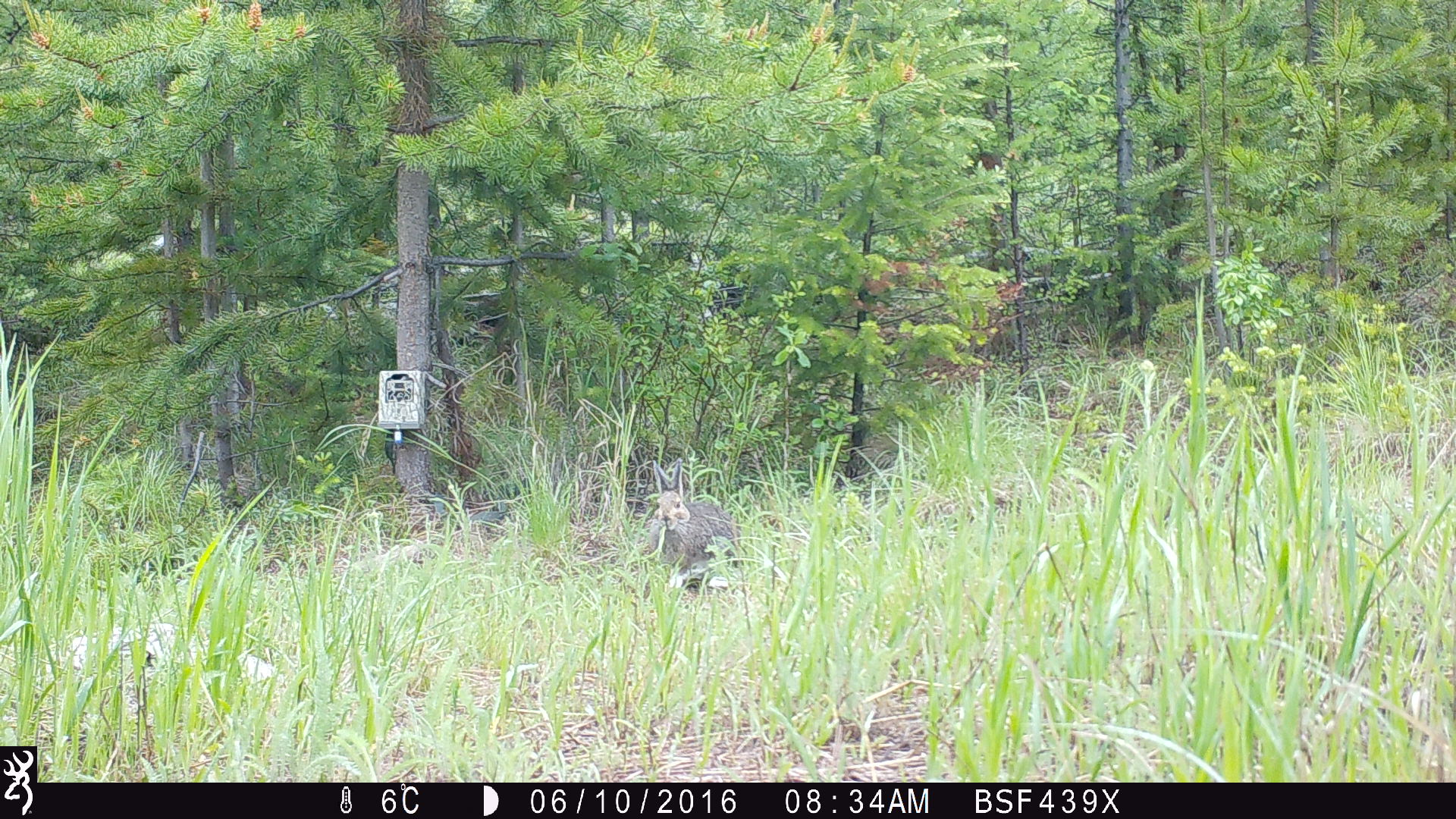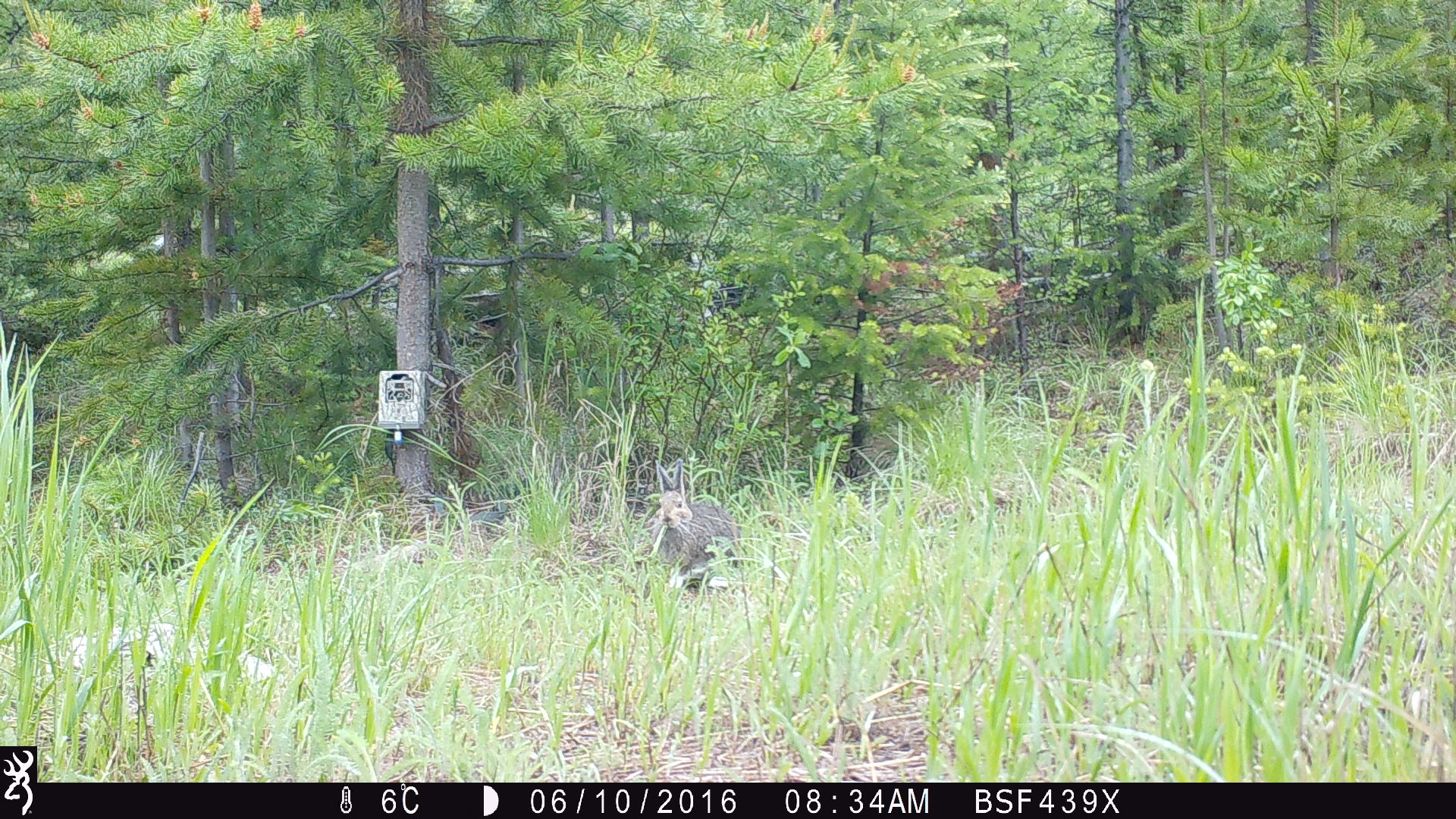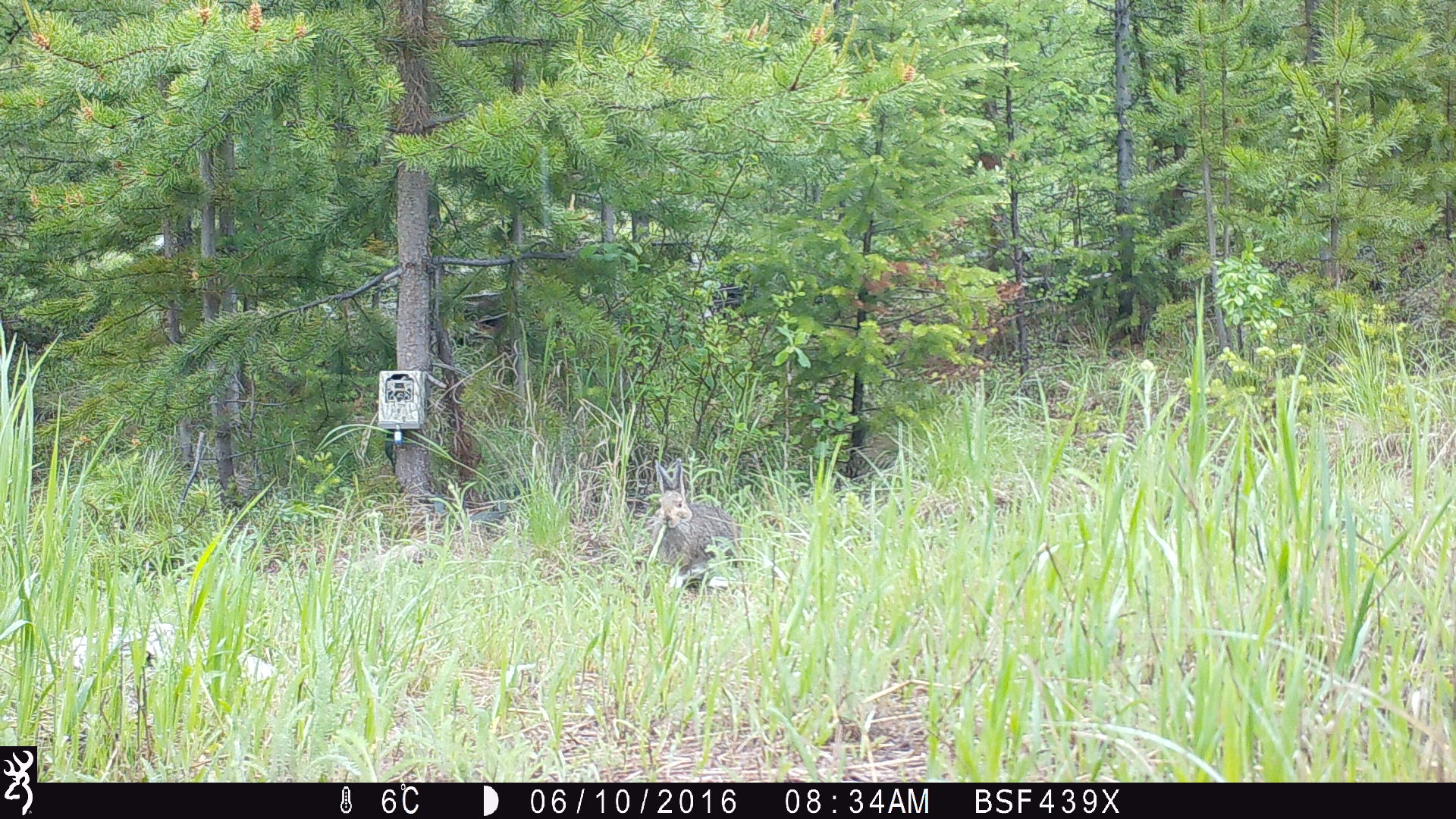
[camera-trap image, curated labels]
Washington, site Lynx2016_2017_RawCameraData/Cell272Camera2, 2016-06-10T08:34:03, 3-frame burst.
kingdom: Animalia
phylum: Chordata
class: Mammalia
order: Lagomorpha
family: Leporidae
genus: Lepus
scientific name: Lepus americanus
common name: snowshoe hare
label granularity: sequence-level